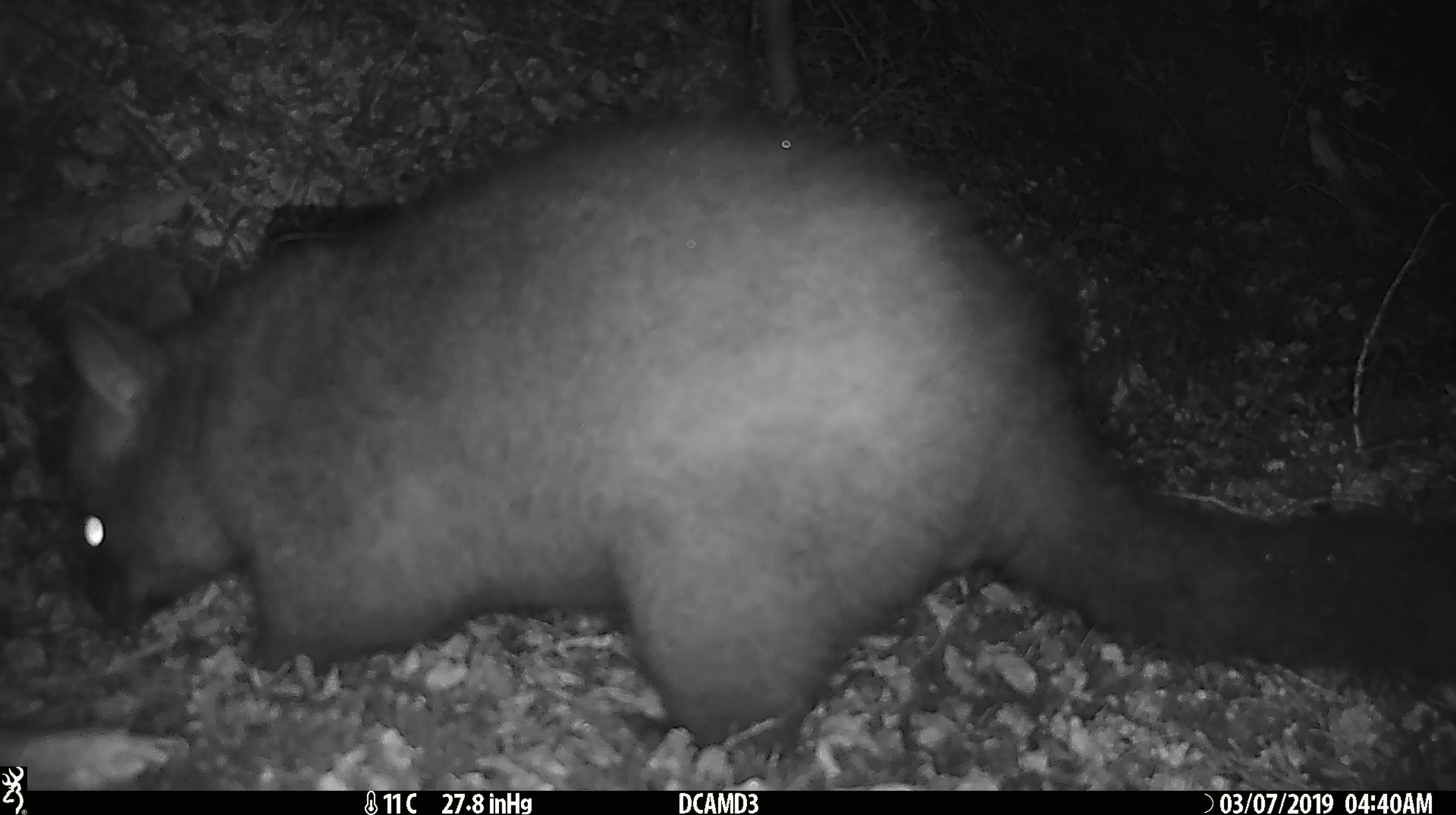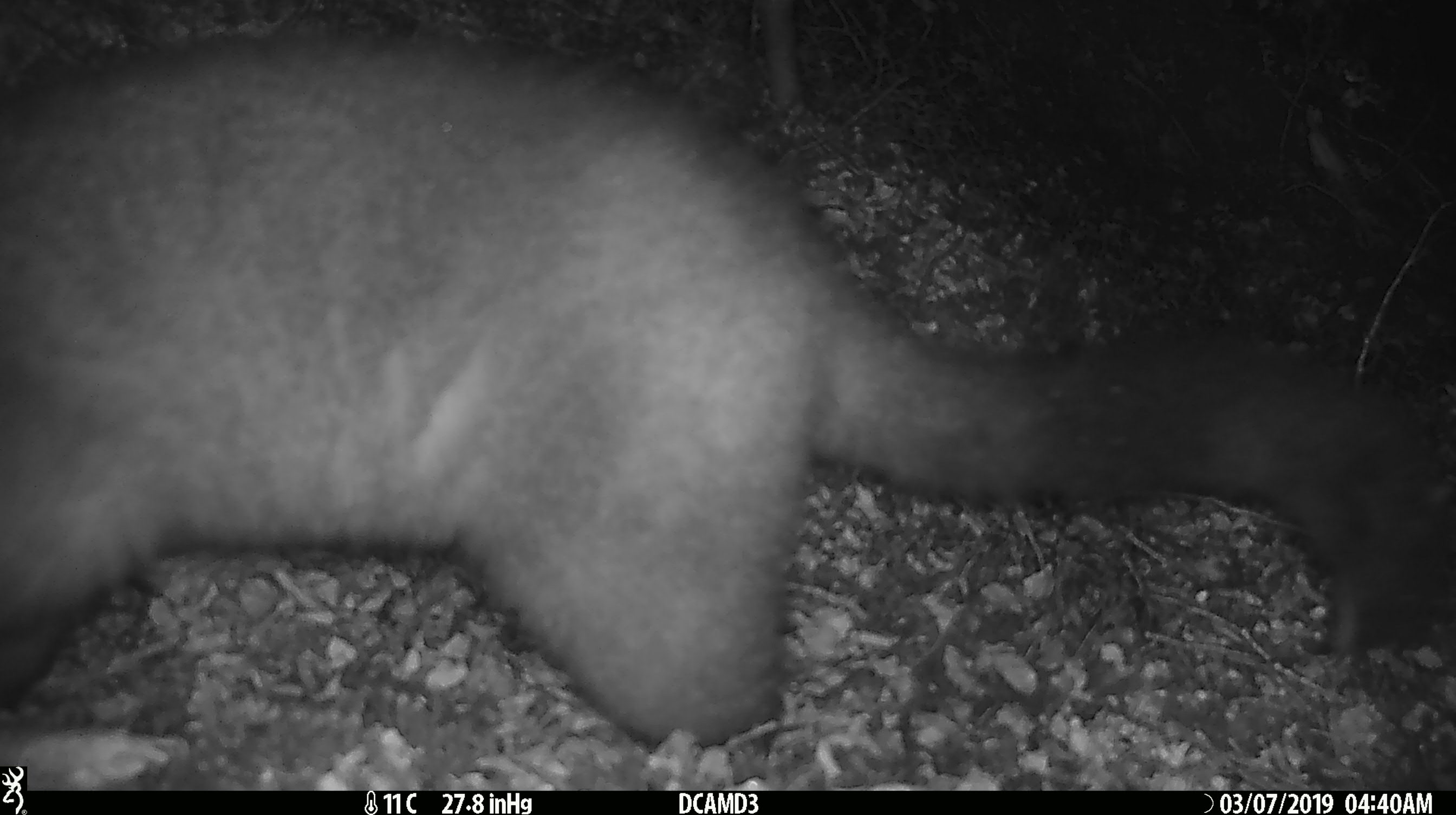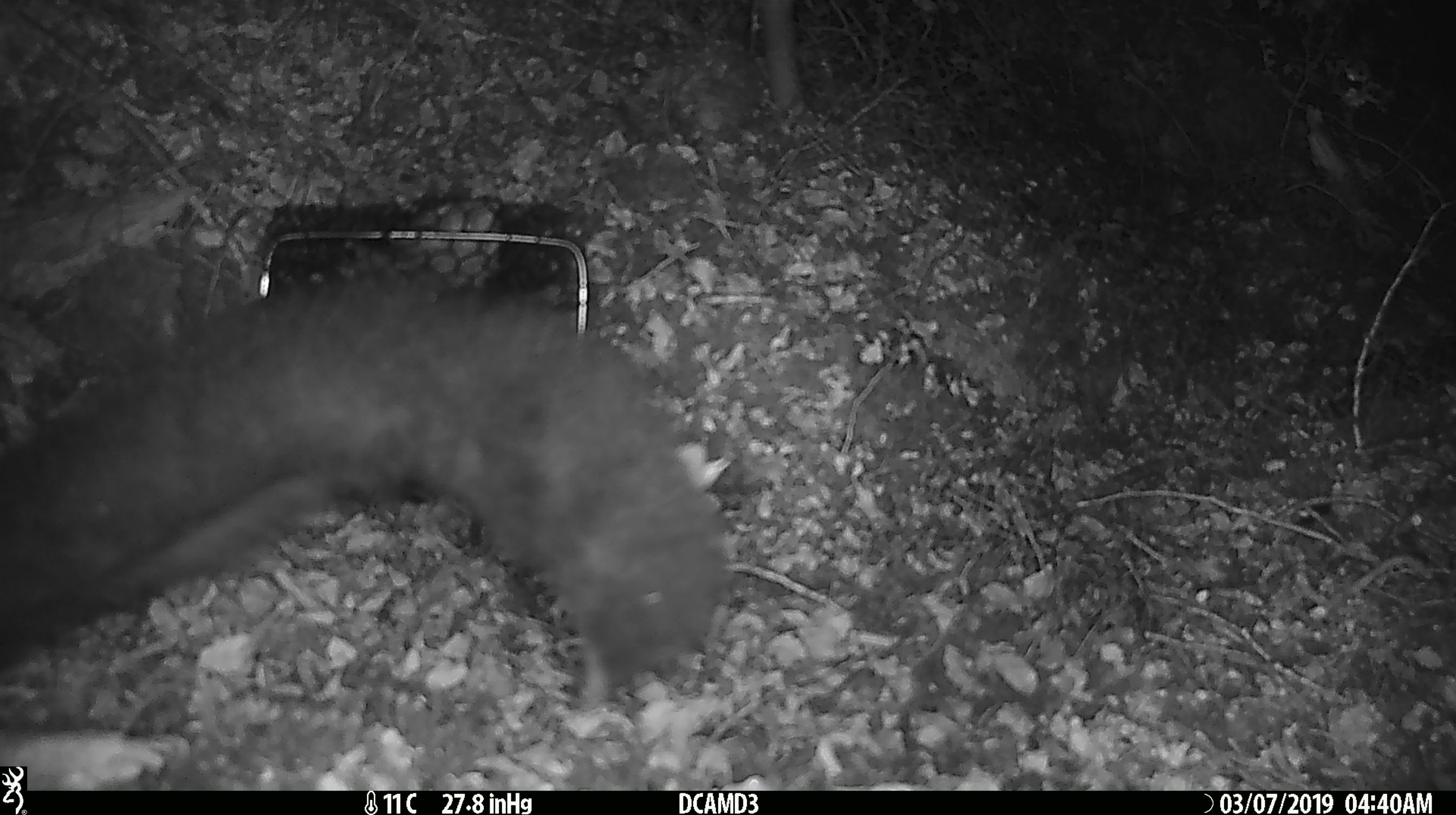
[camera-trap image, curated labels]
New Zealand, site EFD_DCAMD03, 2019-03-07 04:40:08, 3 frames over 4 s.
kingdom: Animalia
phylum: Chordata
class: Mammalia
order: Diprotodontia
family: Phalangeridae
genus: Trichosurus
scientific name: Trichosurus vulpecula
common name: common brushtail possum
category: possum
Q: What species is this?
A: Possum (common brushtail possum) (Trichosurus vulpecula).